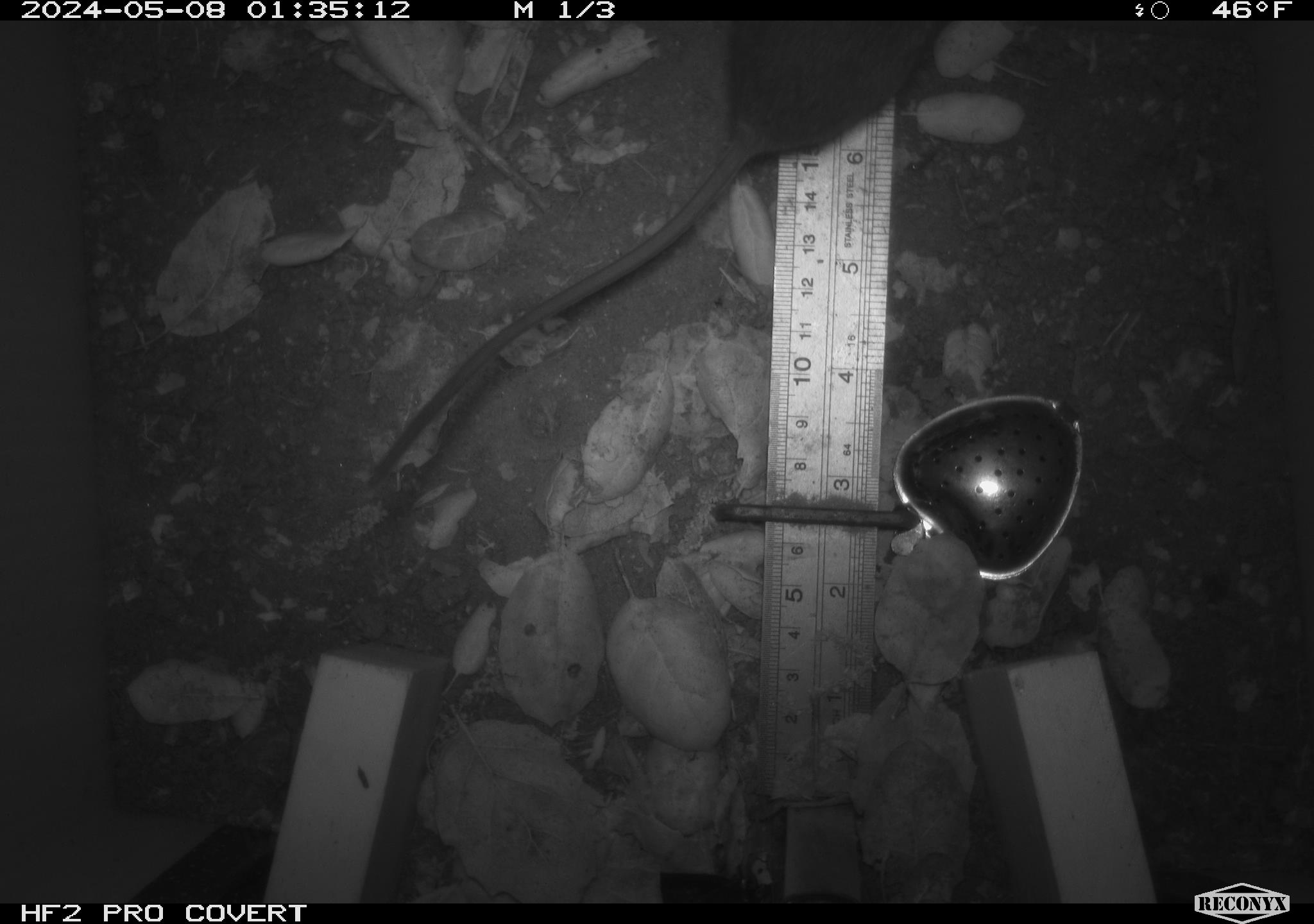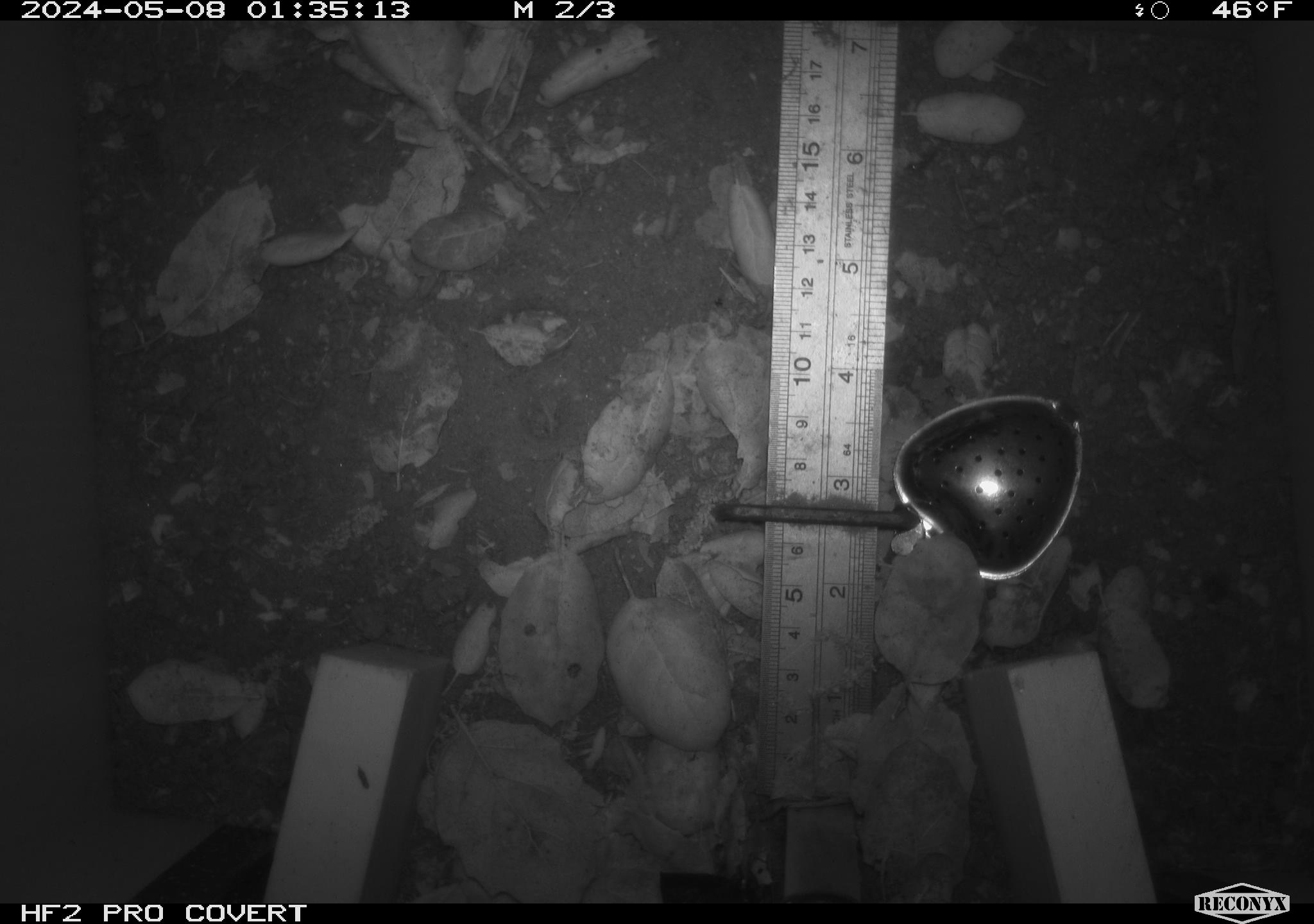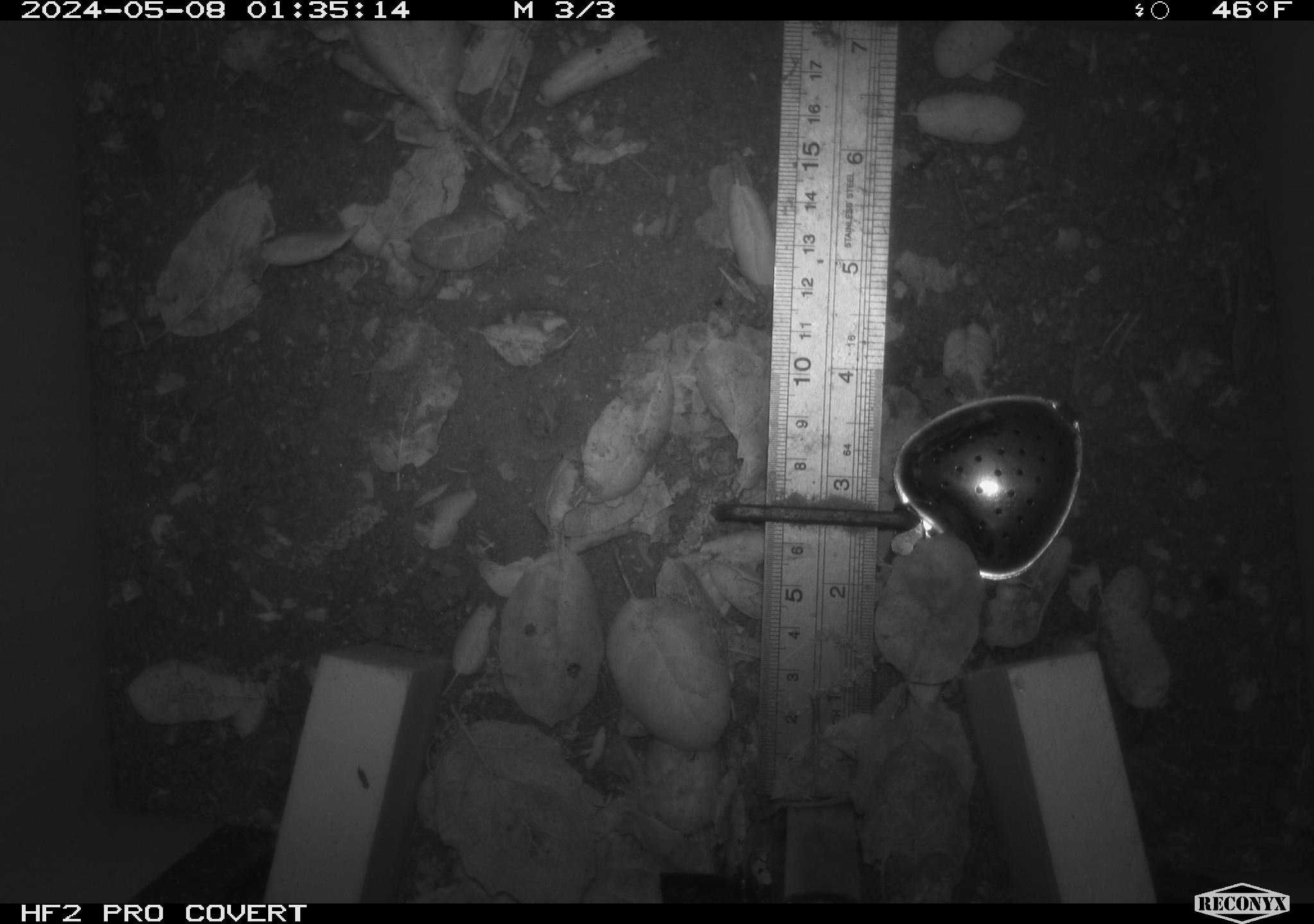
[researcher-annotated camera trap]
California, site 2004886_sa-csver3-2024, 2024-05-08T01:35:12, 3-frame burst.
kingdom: Animalia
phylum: Chordata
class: Mammalia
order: Rodentia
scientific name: Rodentia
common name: rodent